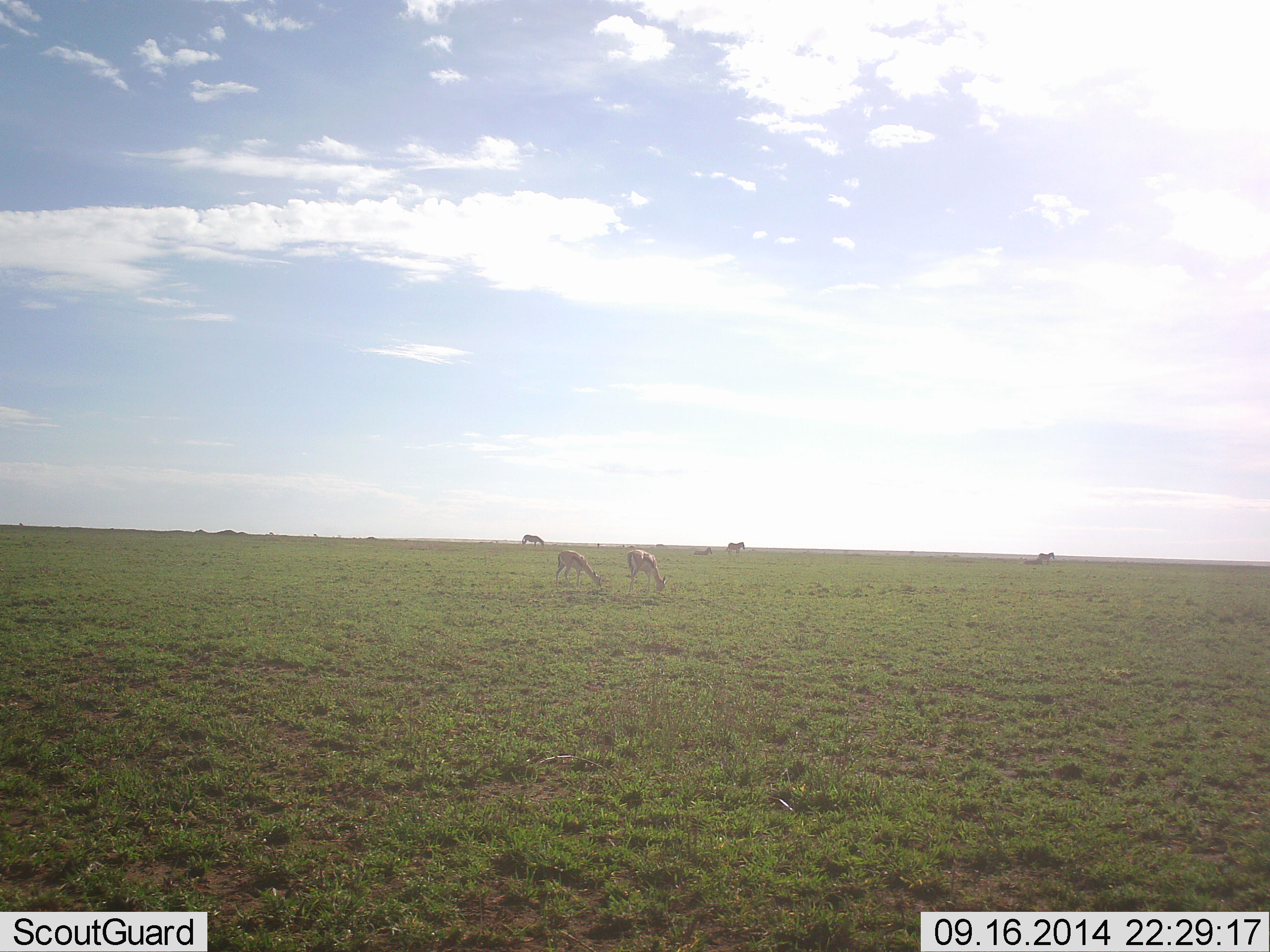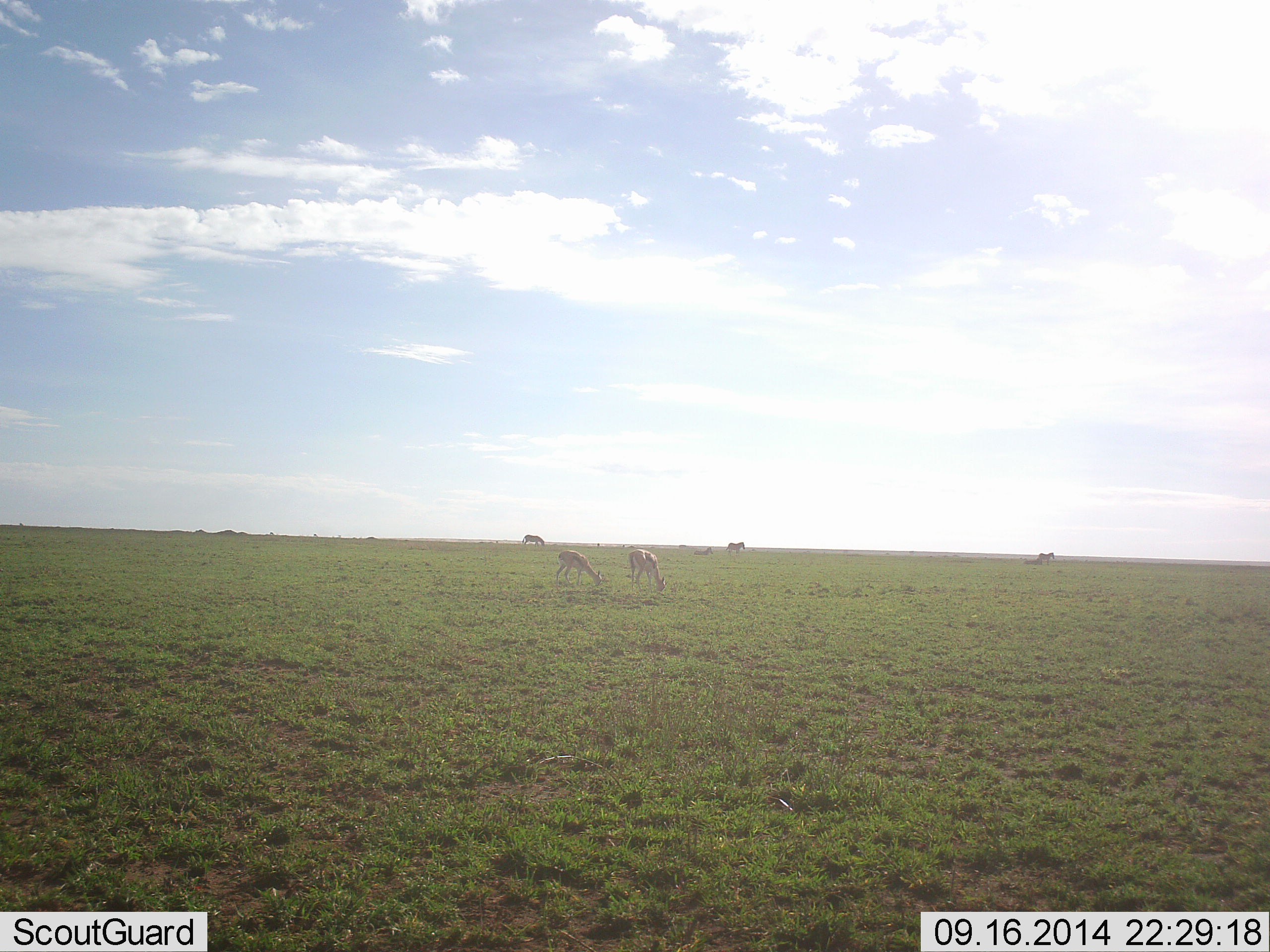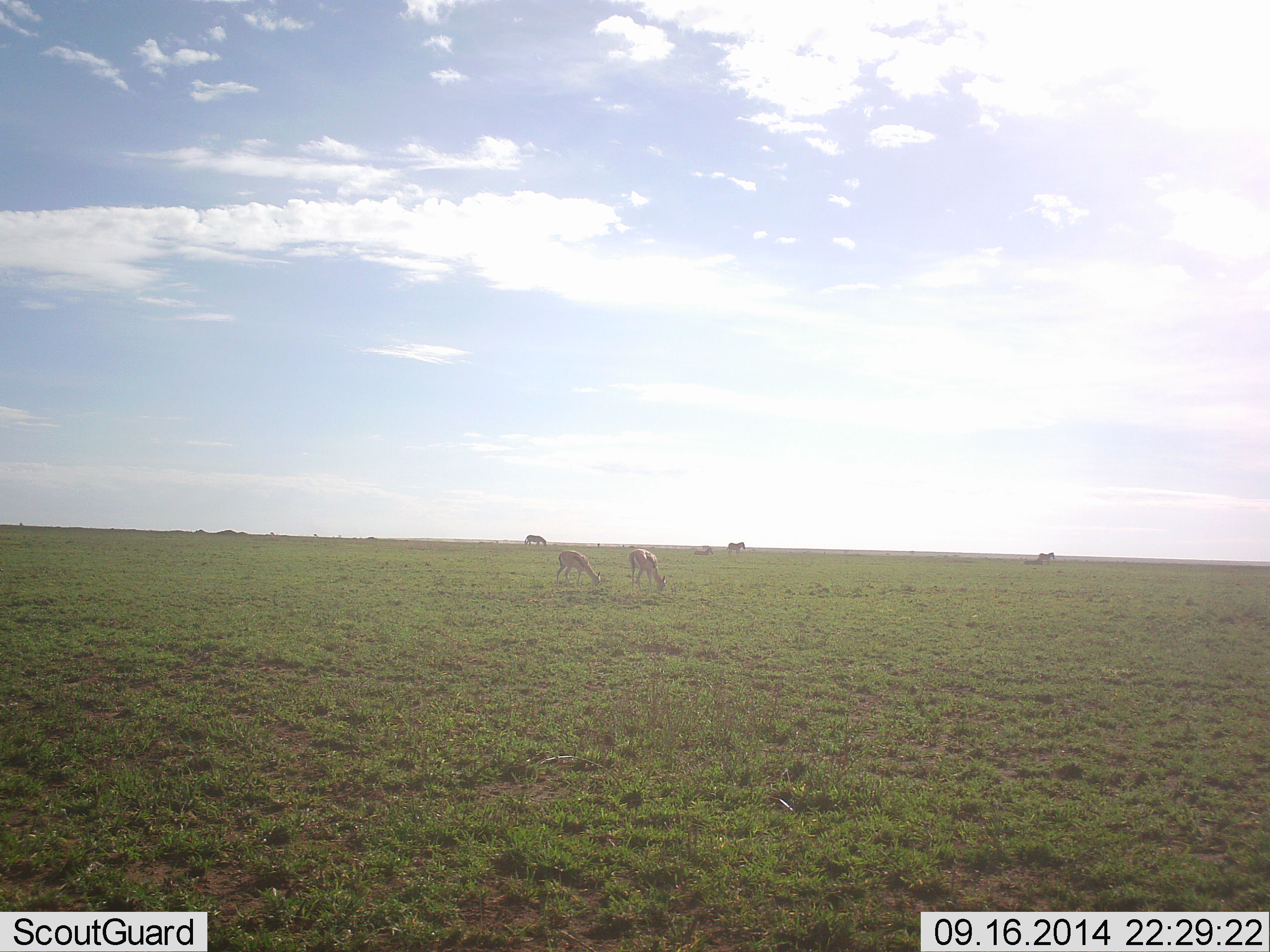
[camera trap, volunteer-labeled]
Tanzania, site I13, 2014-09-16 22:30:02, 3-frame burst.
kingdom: Animalia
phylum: Chordata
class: Mammalia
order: Artiodactyla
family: Bovidae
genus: Eudorcas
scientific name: Eudorcas thomsonii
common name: thomson's gazelle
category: gazellethomsons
Gazellethomsons (thomson's gazelle) (Eudorcas thomsonii), count 5. Behavior (volunteer vote fractions): standing 46%, resting 0%, moving 8%, interacting 0%. Young present (vote fraction): 0%. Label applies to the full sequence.